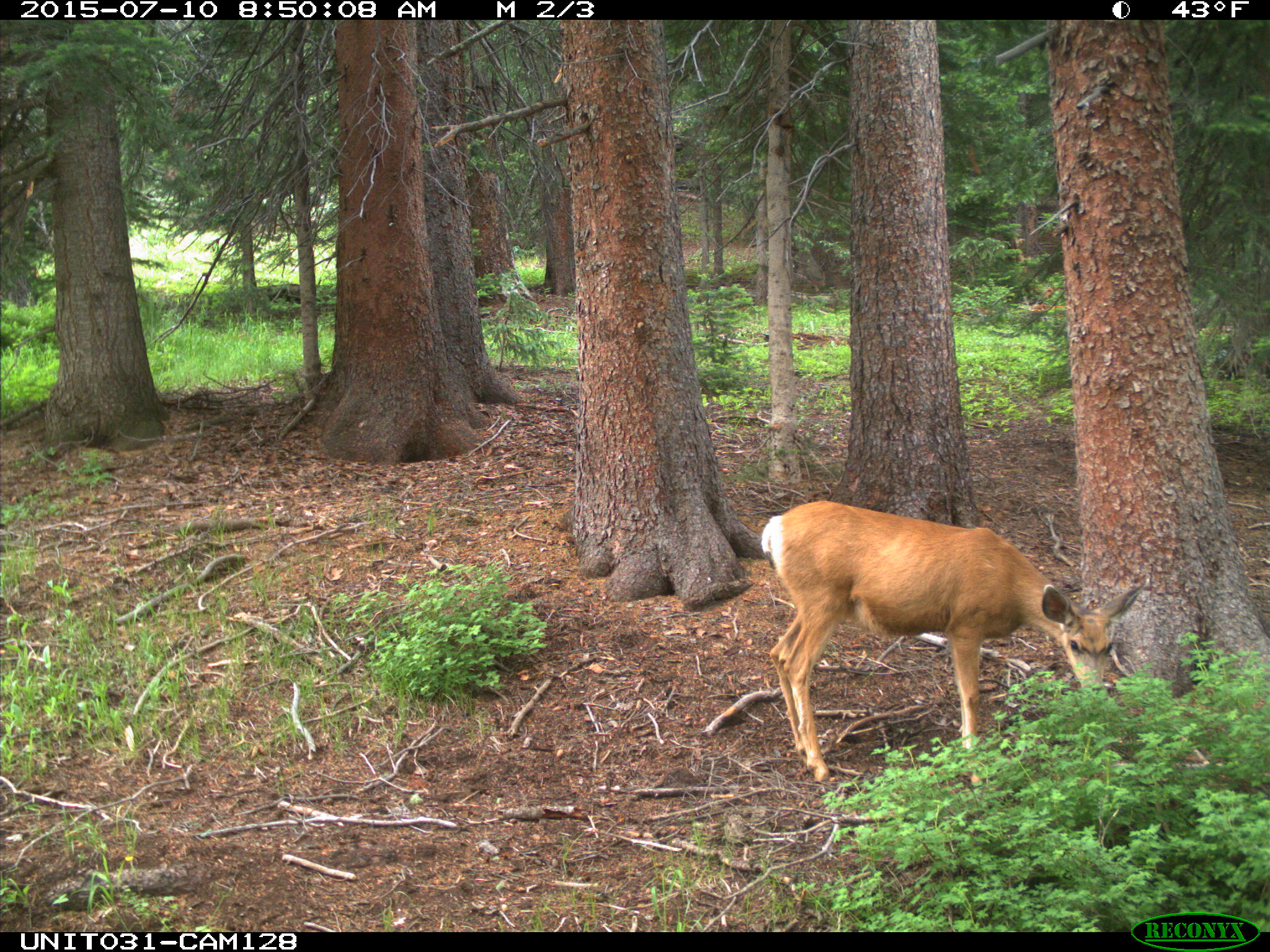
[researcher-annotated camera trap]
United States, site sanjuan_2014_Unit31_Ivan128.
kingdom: Animalia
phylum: Chordata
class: Mammalia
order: Artiodactyla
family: Cervidae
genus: Odocoileus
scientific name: Odocoileus hemionus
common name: mule deer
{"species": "Odocoileus hemionus (mule deer)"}